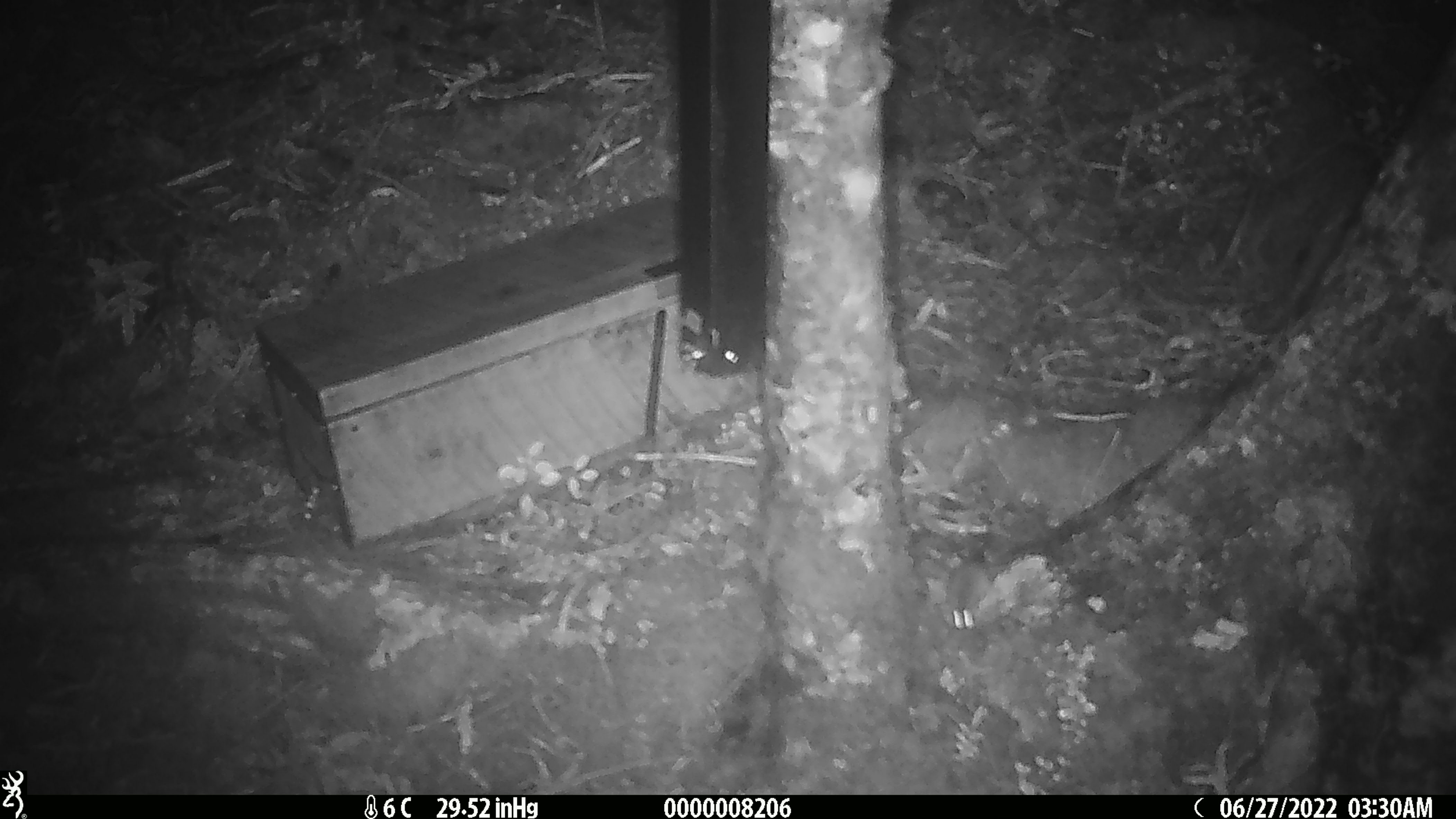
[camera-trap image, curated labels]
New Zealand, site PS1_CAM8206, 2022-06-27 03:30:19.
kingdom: Animalia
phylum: Chordata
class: Mammalia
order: Rodentia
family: Muridae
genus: Mus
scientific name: Mus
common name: mouse